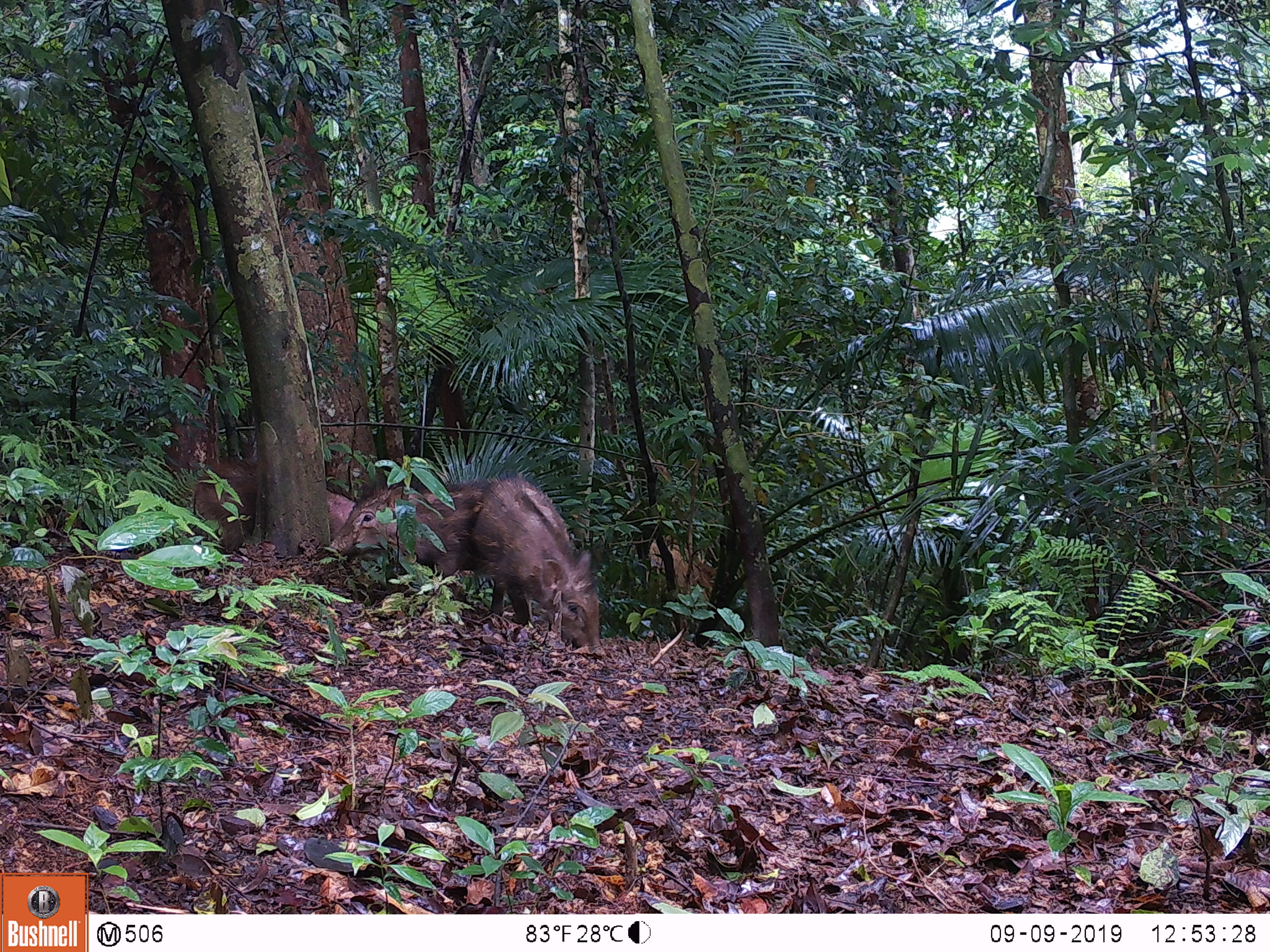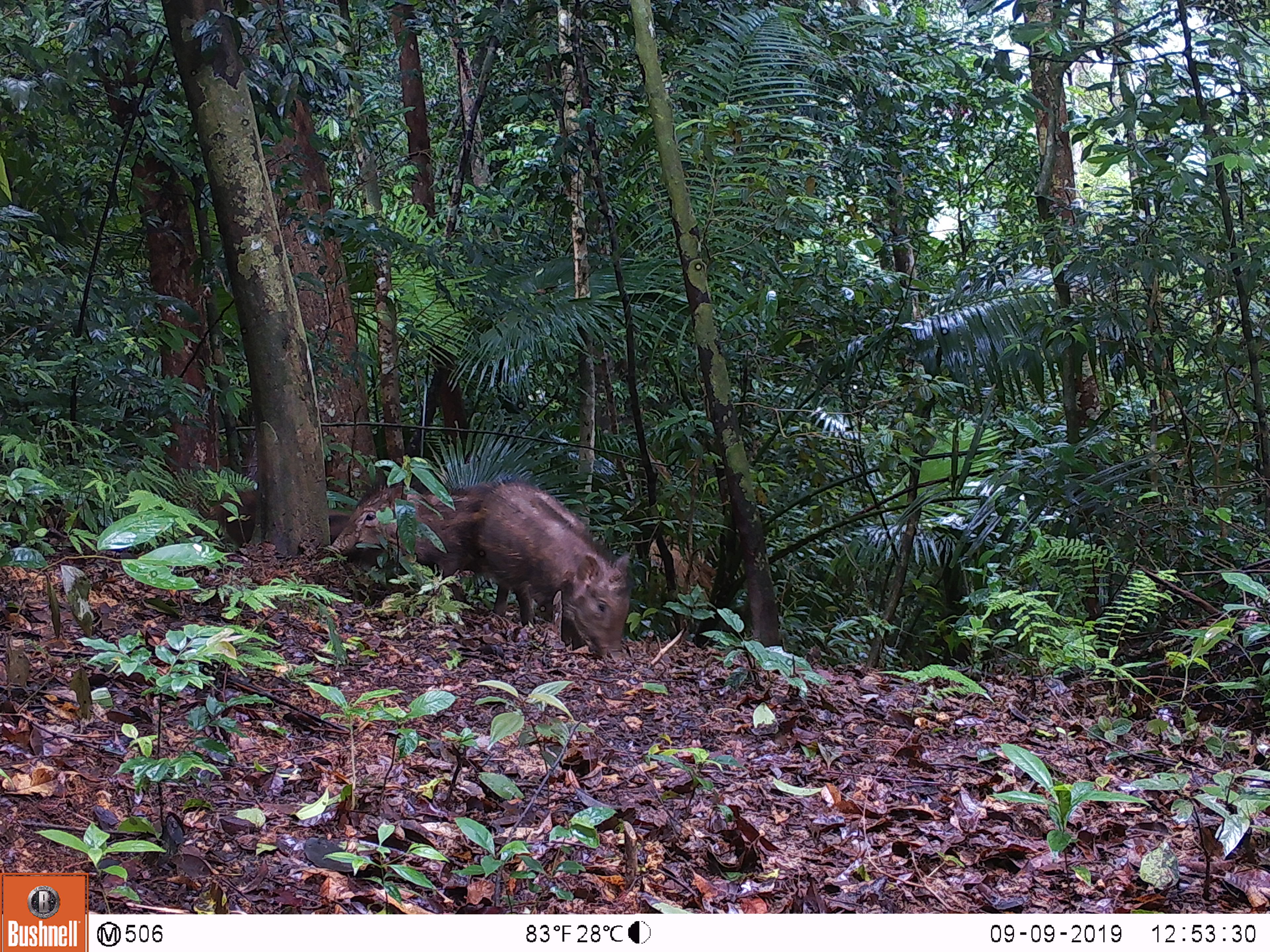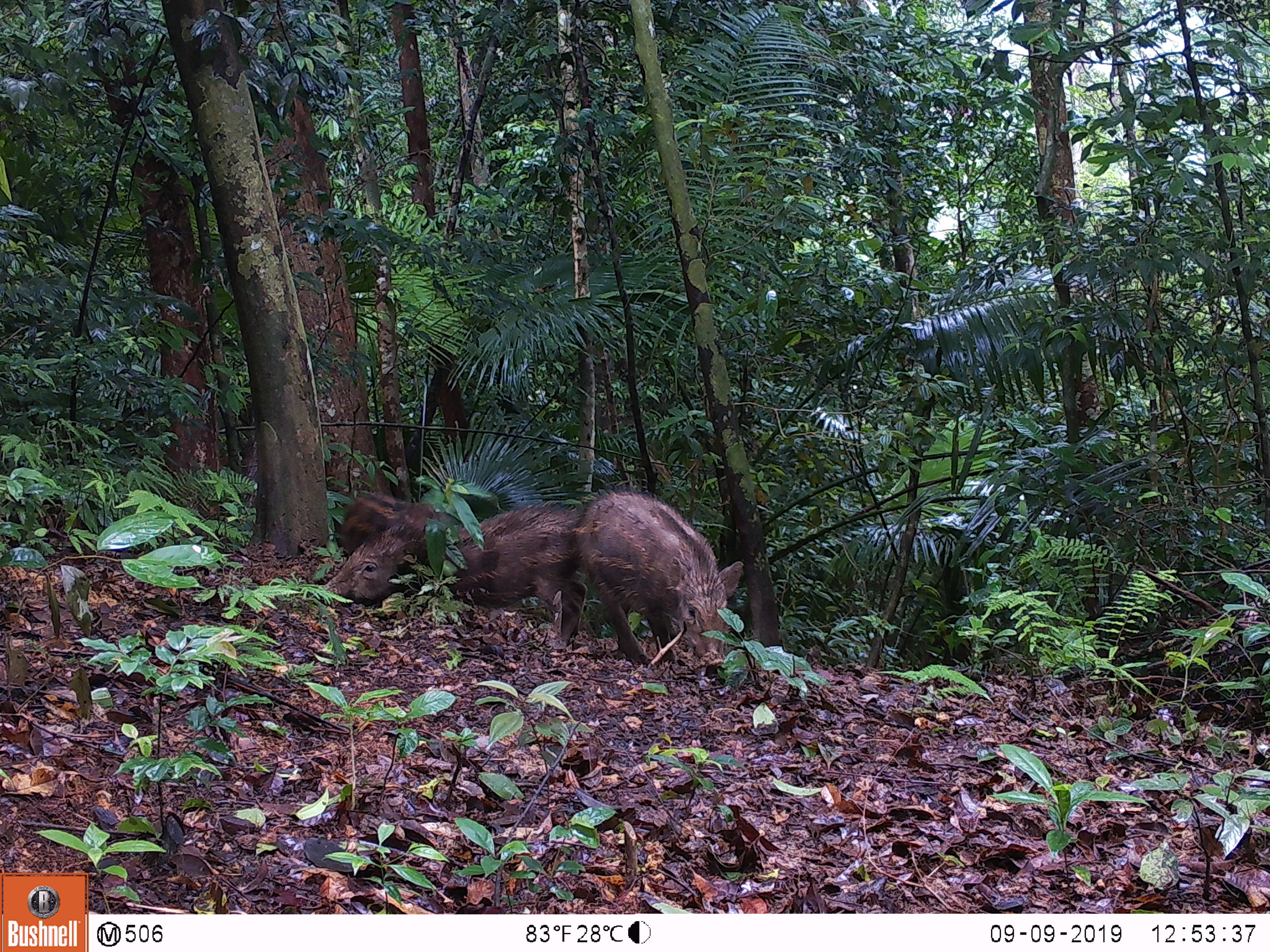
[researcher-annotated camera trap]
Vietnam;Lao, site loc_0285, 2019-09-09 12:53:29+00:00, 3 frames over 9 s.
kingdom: Animalia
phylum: Chordata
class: Mammalia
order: Artiodactyla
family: Suidae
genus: Sus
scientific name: Sus scrofa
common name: eurasian wild pig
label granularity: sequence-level